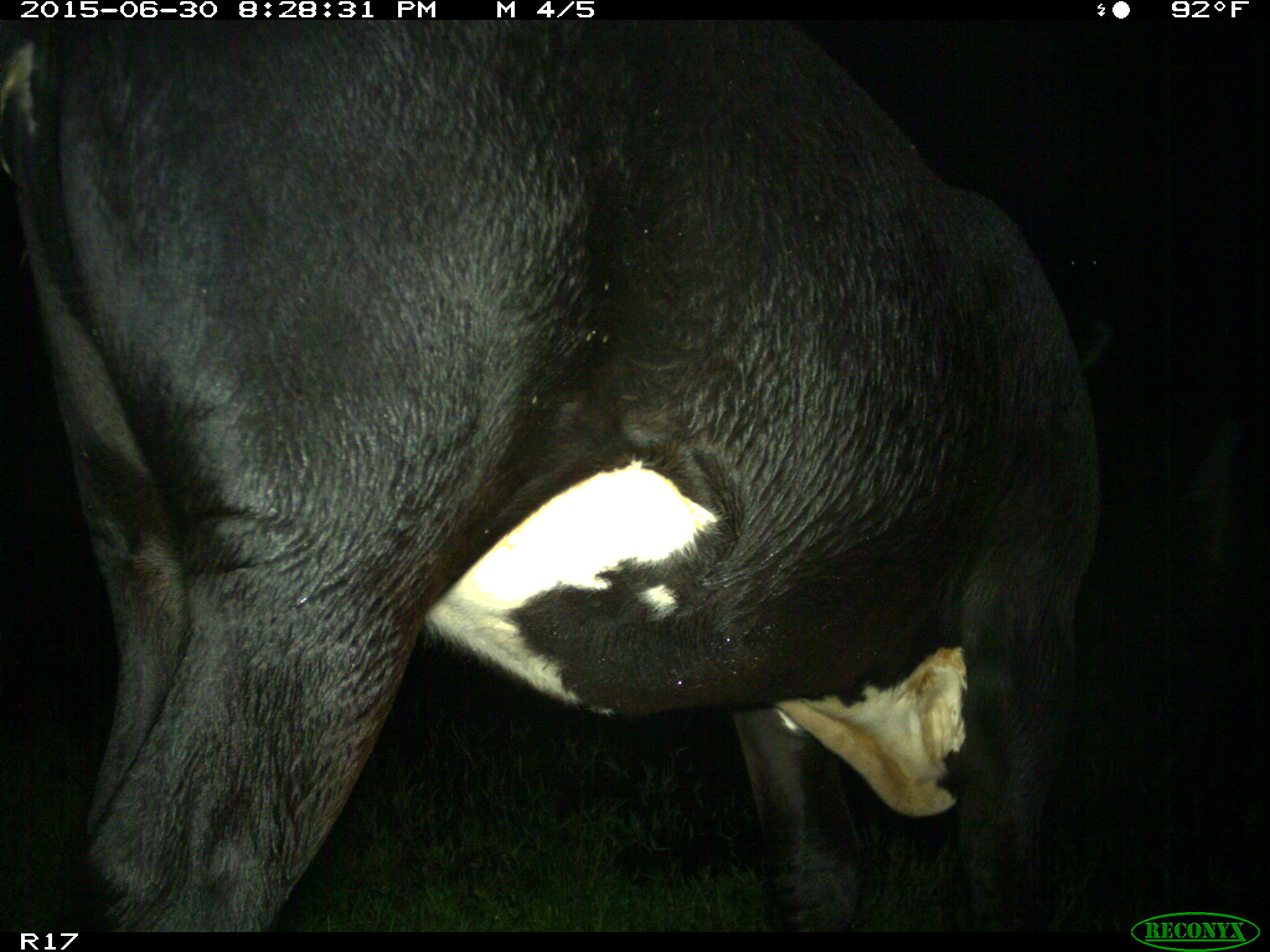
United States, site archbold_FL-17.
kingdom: Animalia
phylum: Chordata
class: Mammalia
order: Artiodactyla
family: Bovidae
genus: Bos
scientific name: Bos taurus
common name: domestic cow